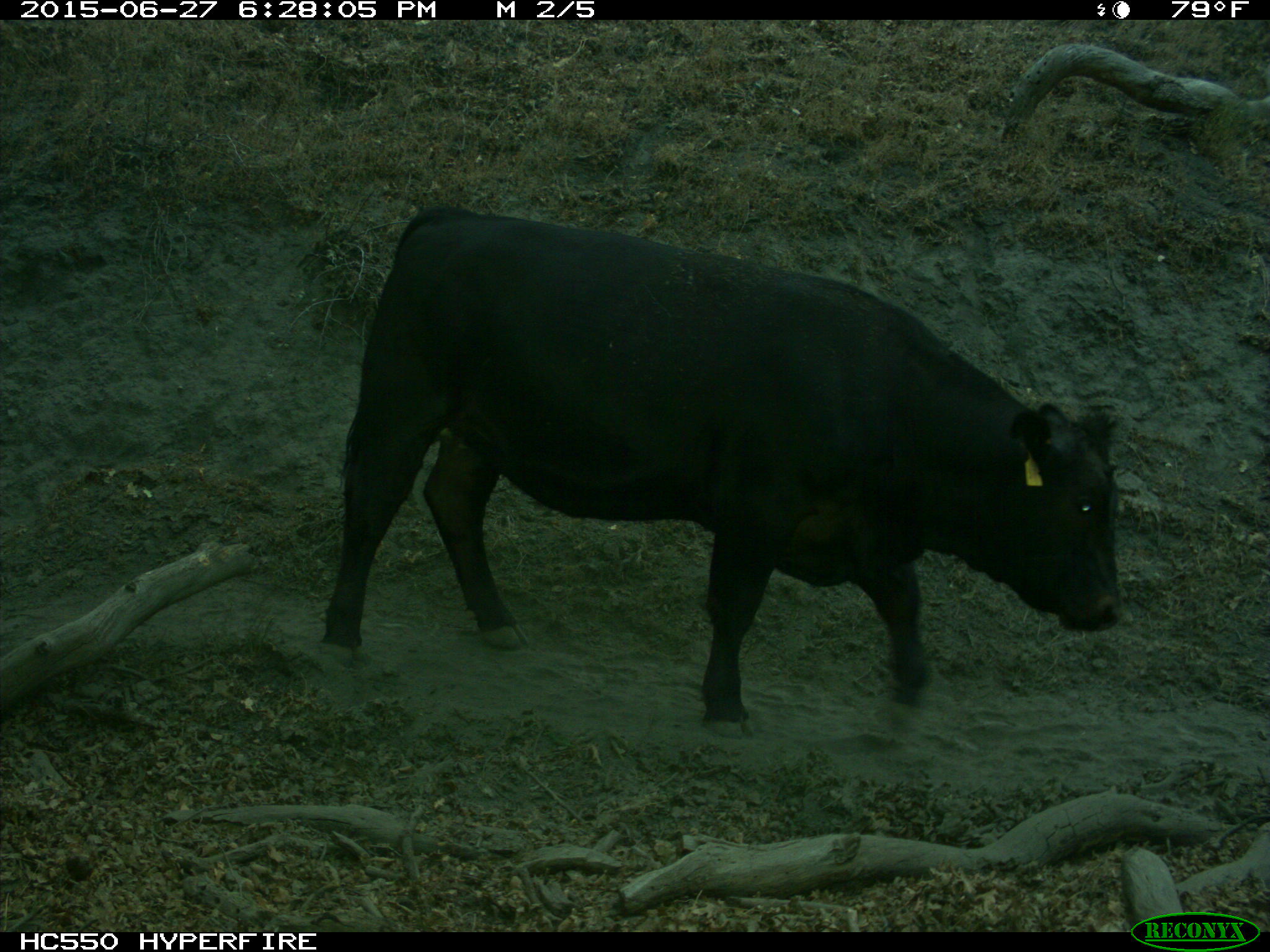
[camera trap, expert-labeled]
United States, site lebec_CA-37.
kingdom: Animalia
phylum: Chordata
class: Mammalia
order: Artiodactyla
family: Bovidae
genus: Bos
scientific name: Bos taurus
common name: domestic cow